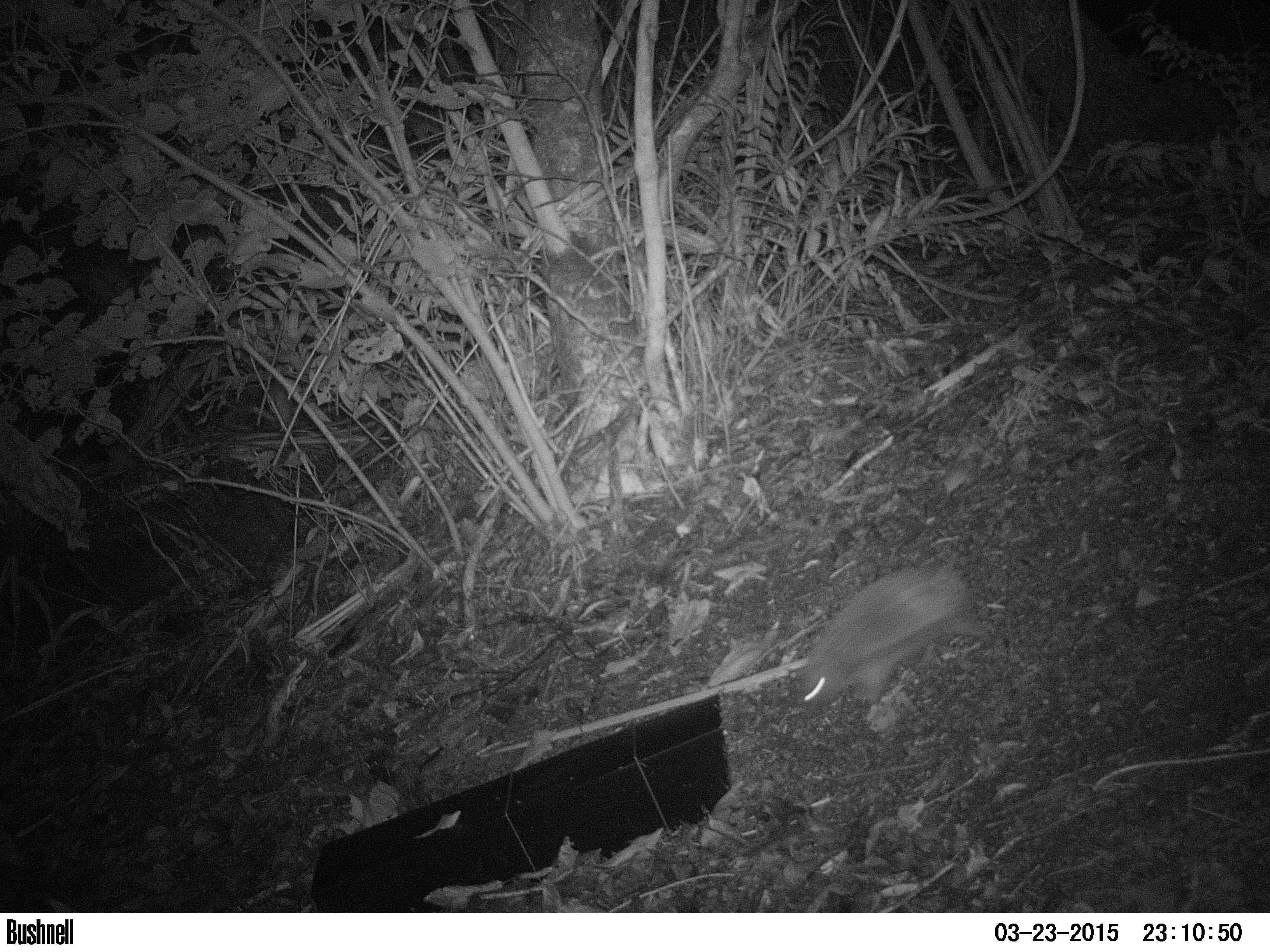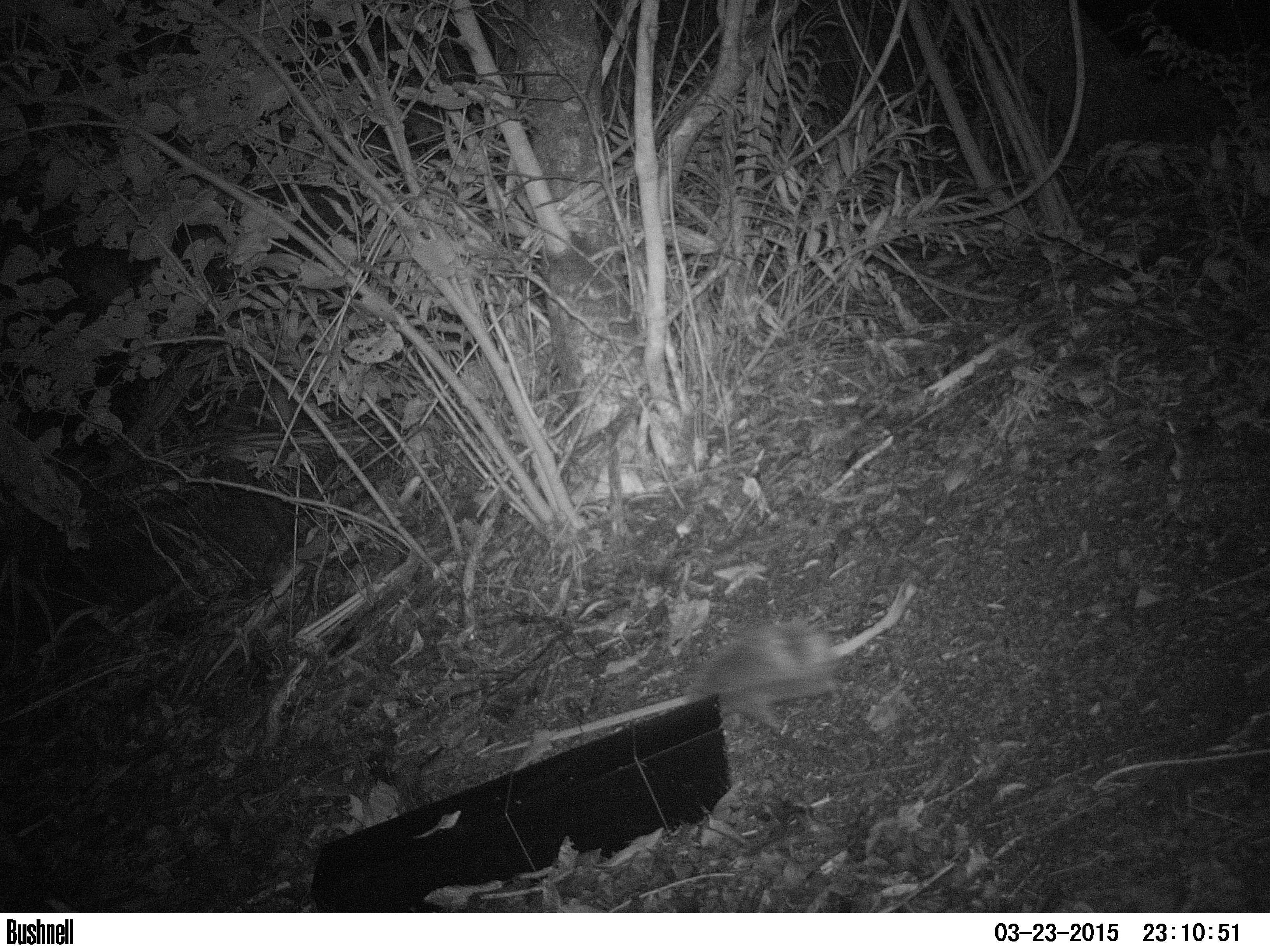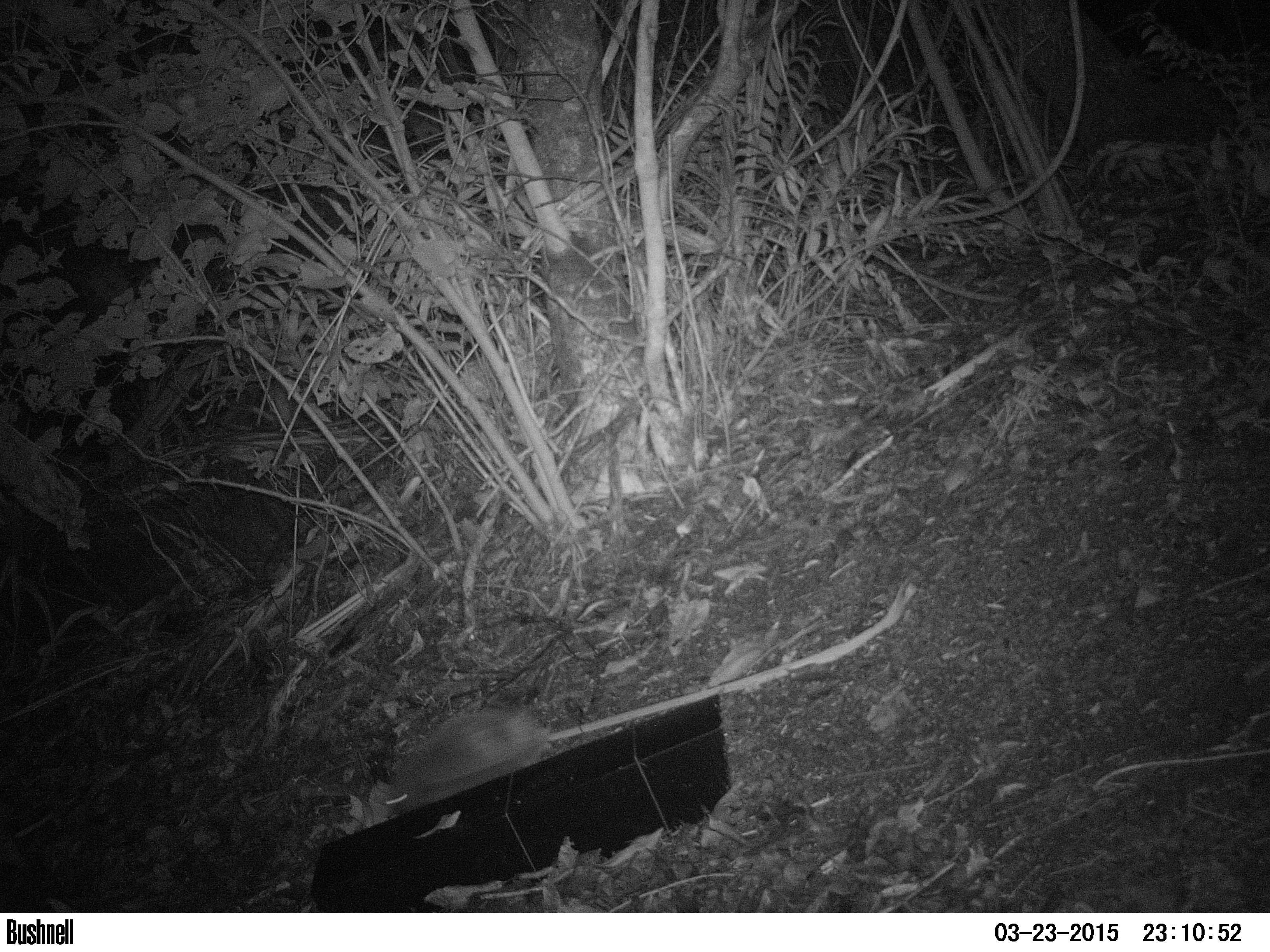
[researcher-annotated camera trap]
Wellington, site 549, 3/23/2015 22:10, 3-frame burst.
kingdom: Animalia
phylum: Chordata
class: Mammalia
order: Eulipotyphla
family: Erinaceidae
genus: Erinaceus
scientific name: Erinaceus europaeus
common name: hedgehog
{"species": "hedgehog (Erinaceus europaeus)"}